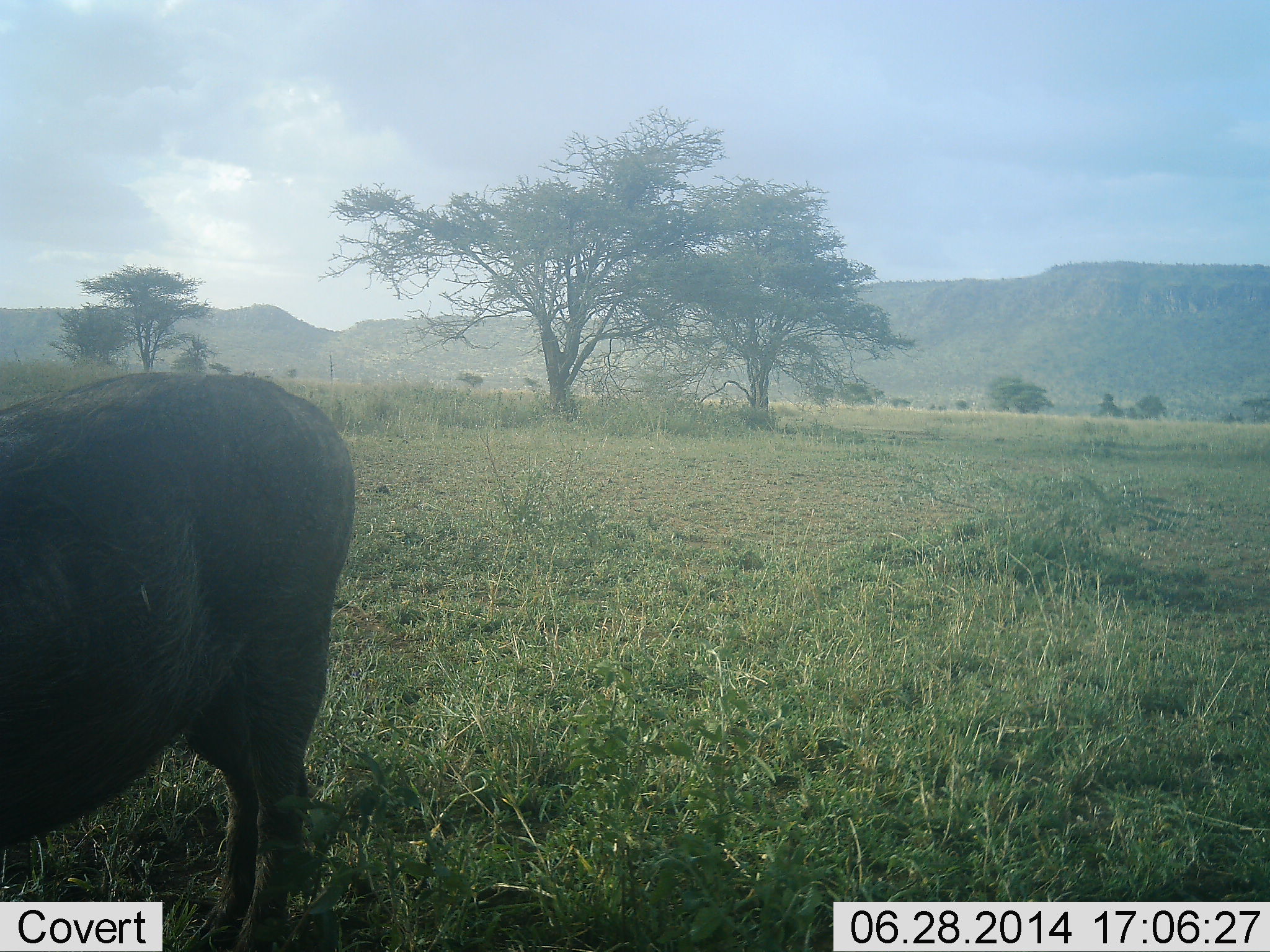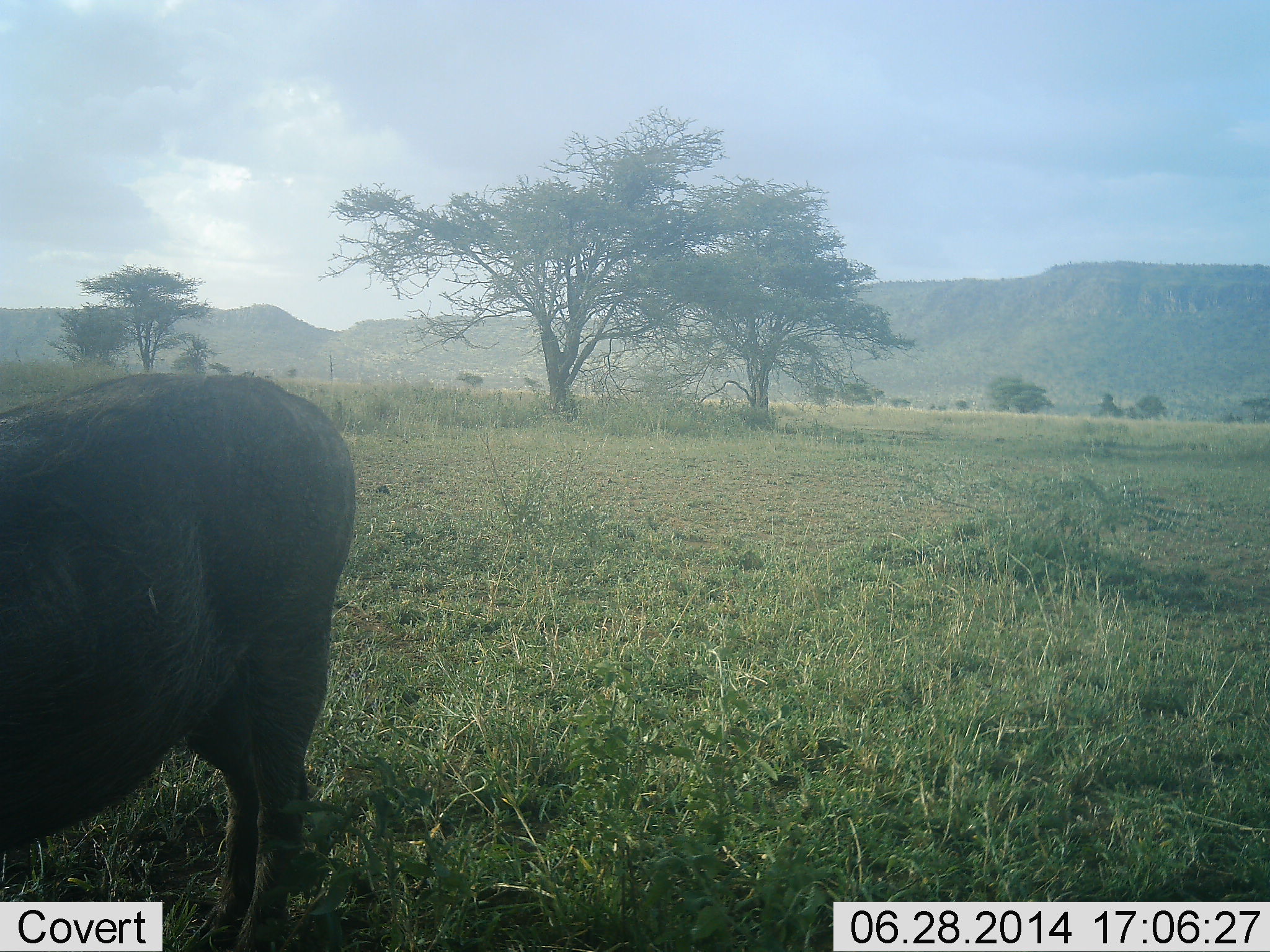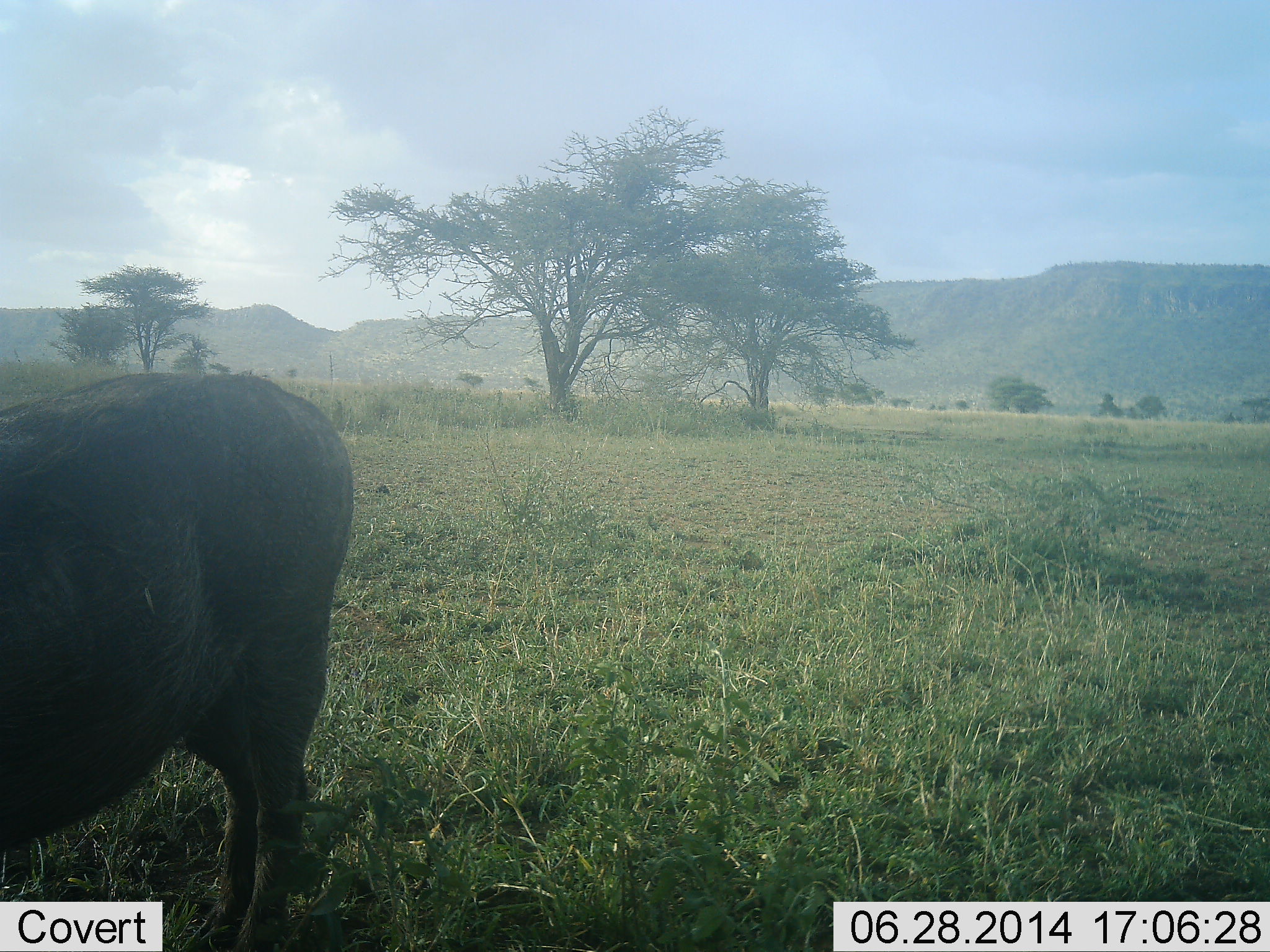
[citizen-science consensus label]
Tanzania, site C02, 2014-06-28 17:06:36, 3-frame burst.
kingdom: Animalia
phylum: Chordata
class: Mammalia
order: Artiodactyla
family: Suidae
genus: Phacochoerus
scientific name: Phacochoerus africanus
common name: warthog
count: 1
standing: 90%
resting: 0%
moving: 0%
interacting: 0%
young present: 0%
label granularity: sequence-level